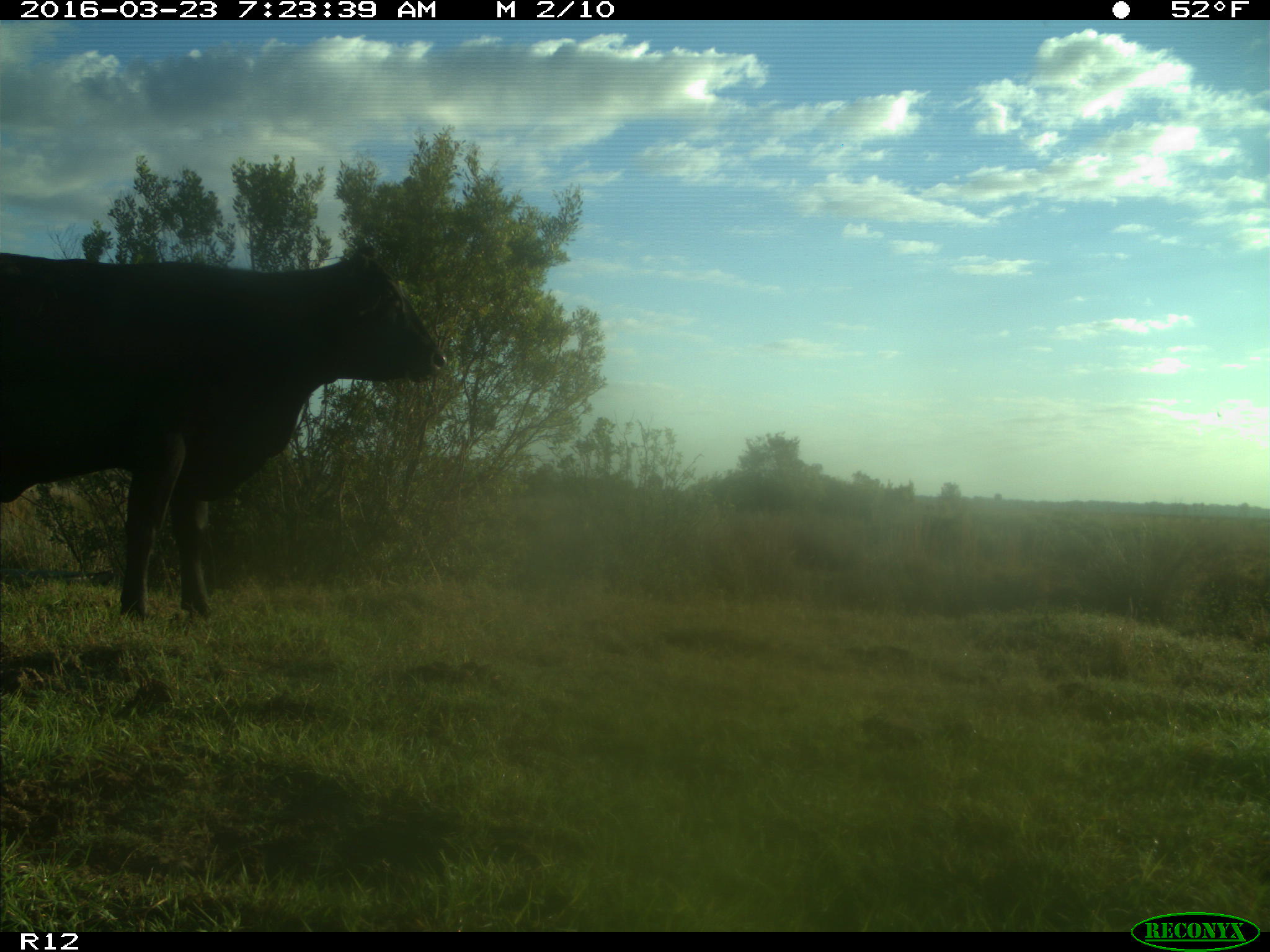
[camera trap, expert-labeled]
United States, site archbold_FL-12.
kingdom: Animalia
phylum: Chordata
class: Mammalia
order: Artiodactyla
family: Bovidae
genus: Bos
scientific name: Bos taurus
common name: domestic cow